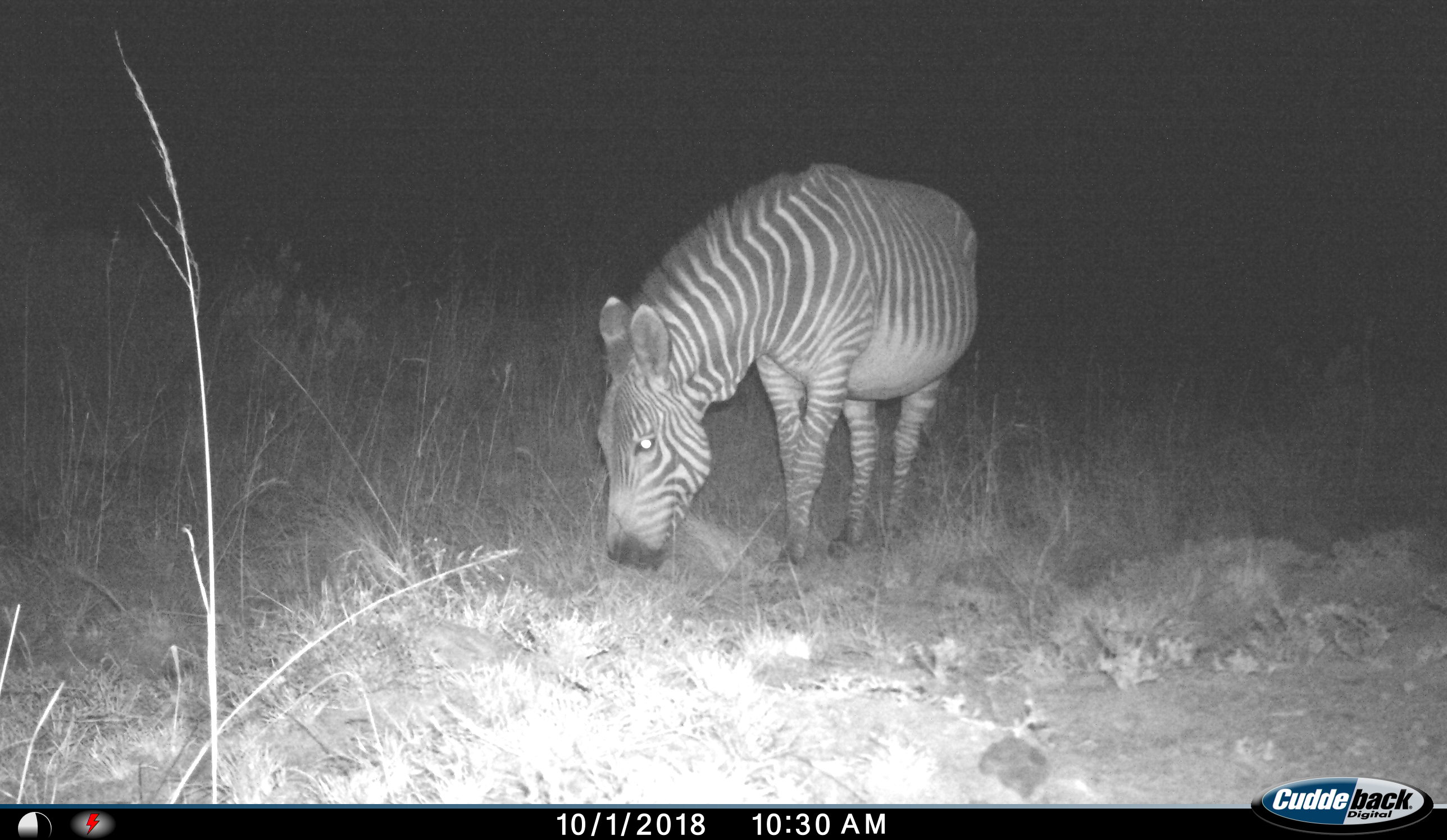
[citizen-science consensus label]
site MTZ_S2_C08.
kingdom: Animalia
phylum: Chordata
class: Mammalia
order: Perissodactyla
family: Equidae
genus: Equus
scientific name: Equus zebra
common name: mountain zebra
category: zebramountain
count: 1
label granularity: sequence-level